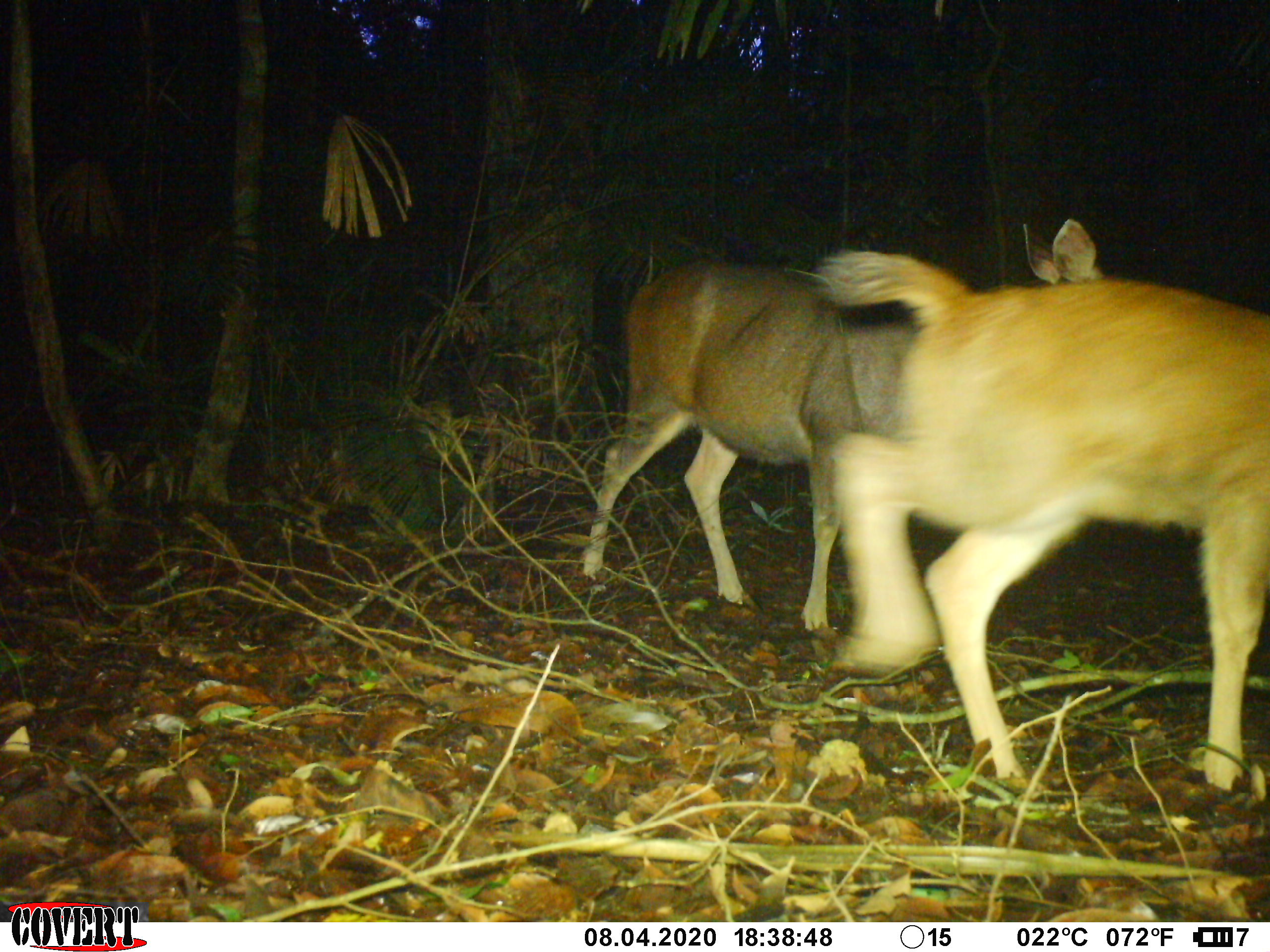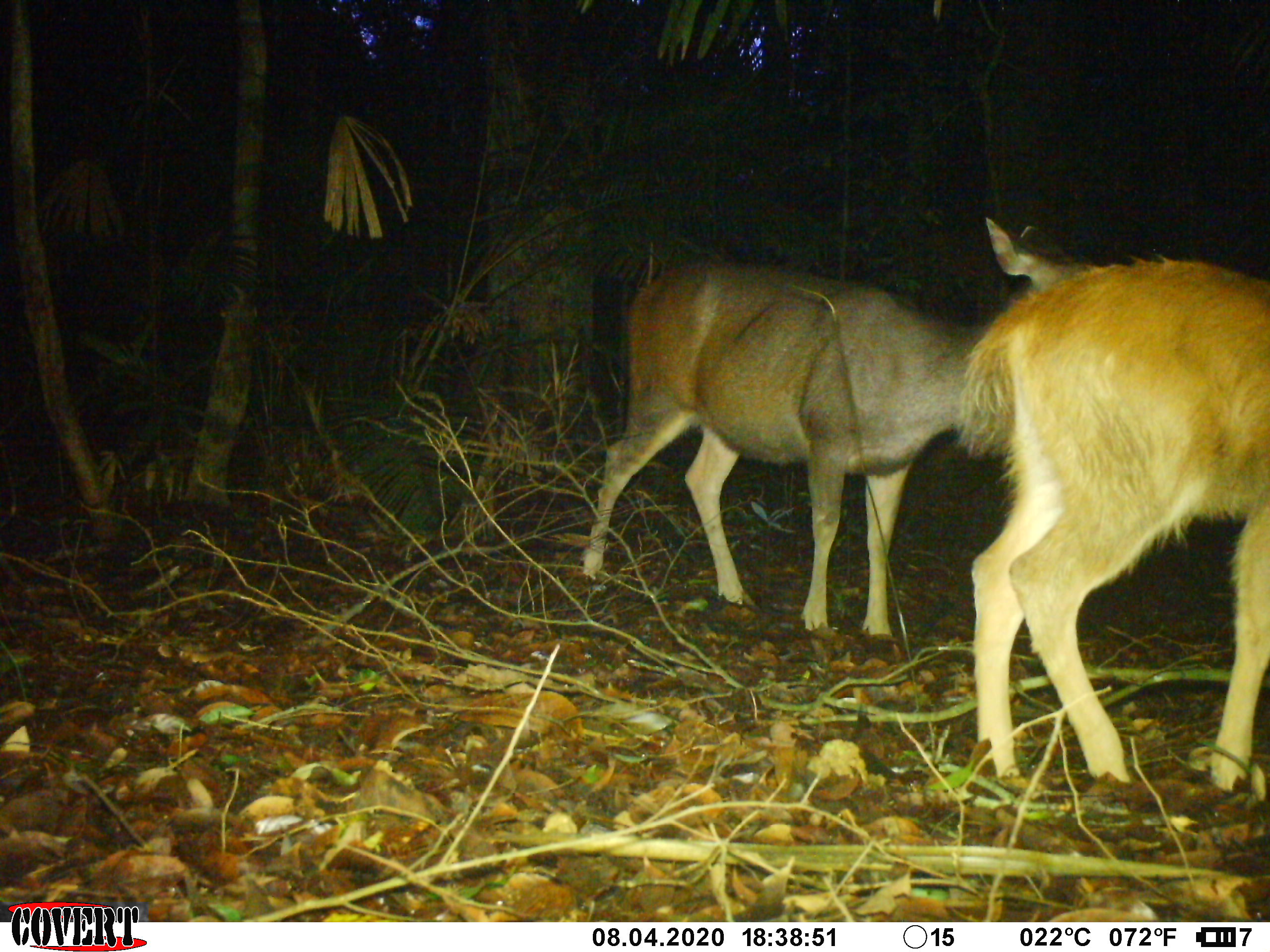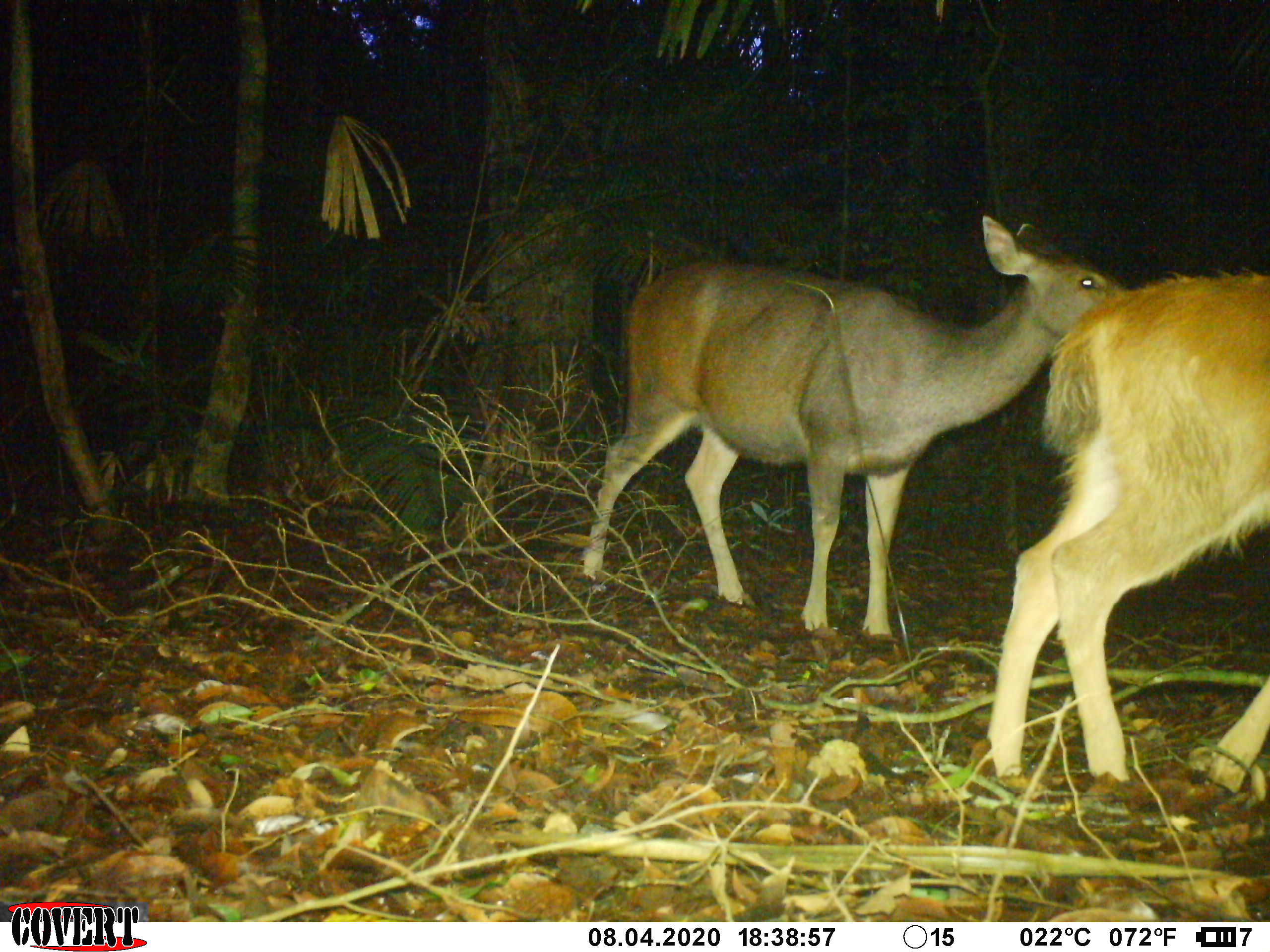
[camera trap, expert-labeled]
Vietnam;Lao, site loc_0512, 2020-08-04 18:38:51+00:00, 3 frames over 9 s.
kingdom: Animalia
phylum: Chordata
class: Mammalia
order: Artiodactyla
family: Cervidae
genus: Rusa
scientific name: Rusa unicolor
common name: sambar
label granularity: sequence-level